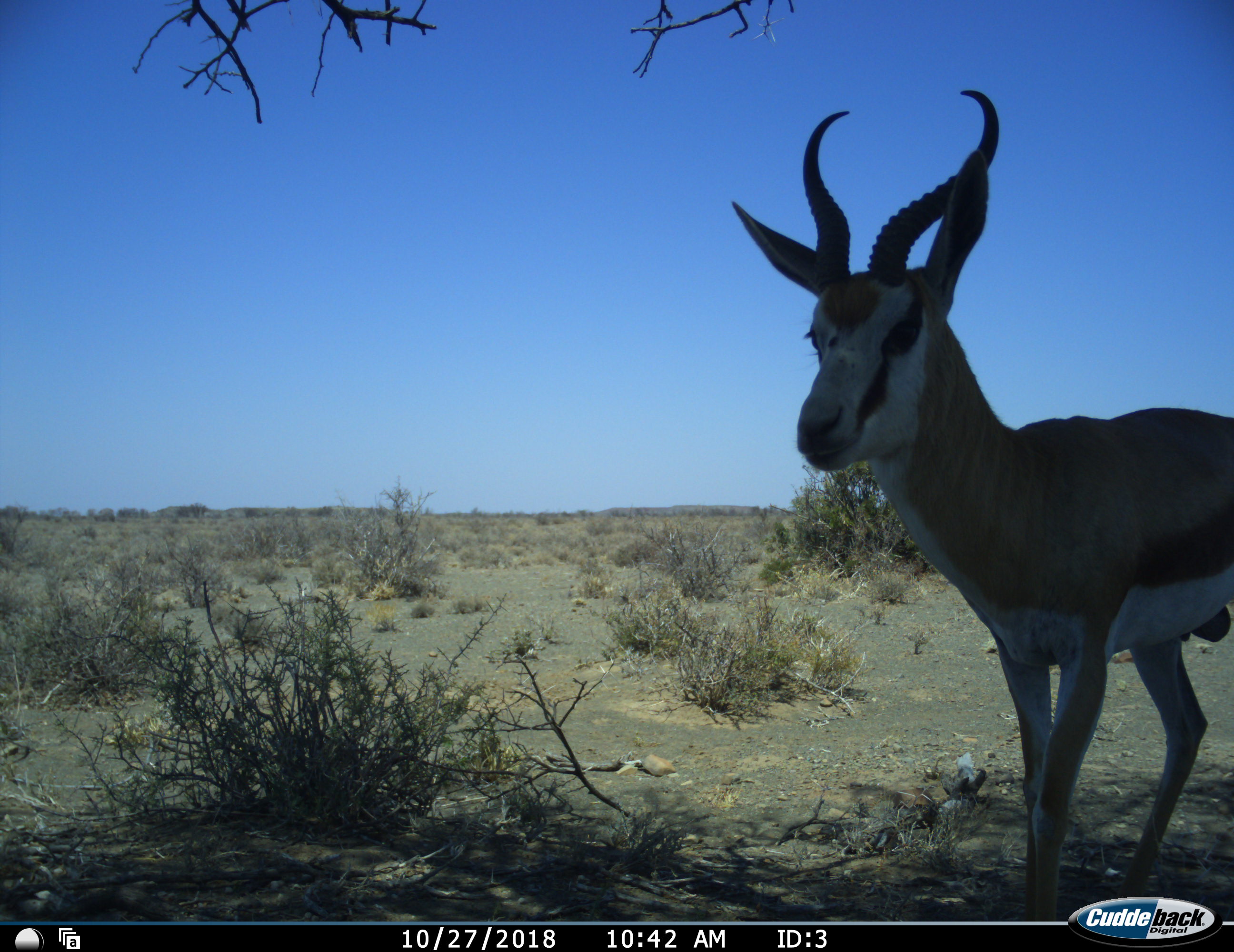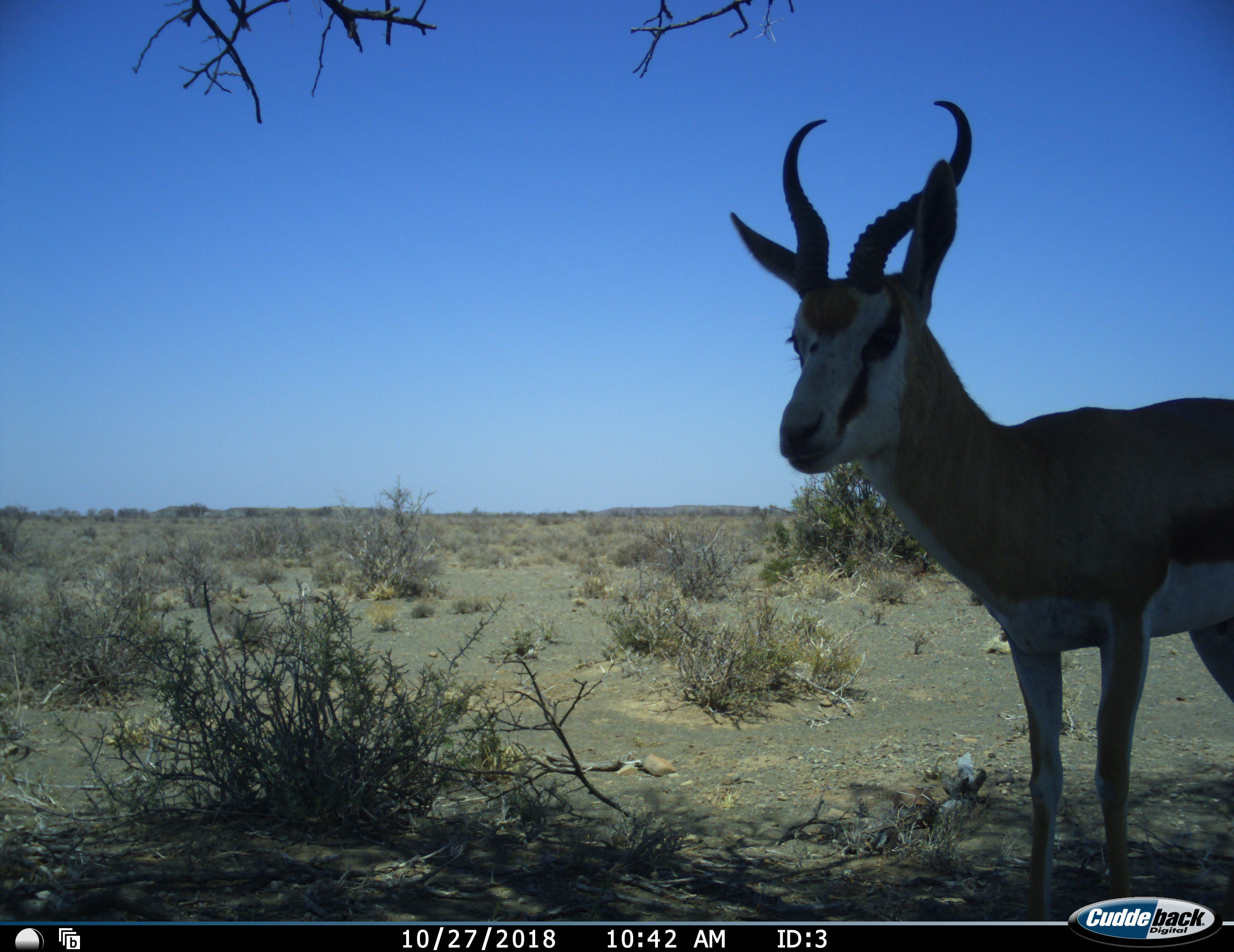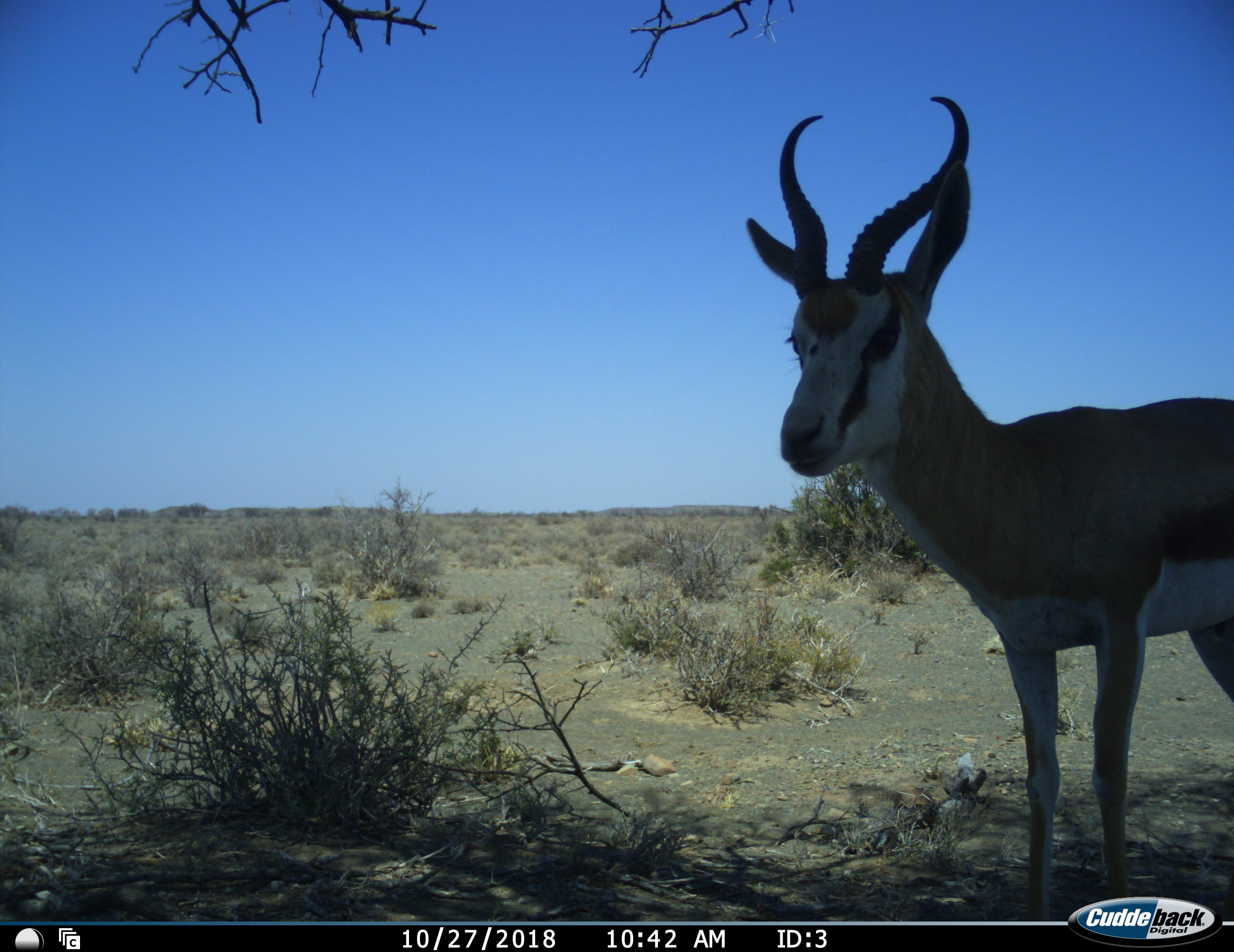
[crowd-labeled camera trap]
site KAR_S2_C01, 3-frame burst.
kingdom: Animalia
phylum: Chordata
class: Mammalia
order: Artiodactyla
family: Bovidae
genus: Antidorcas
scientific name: Antidorcas marsupialis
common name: springbok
Springbok (Antidorcas marsupialis), count 1. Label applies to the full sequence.